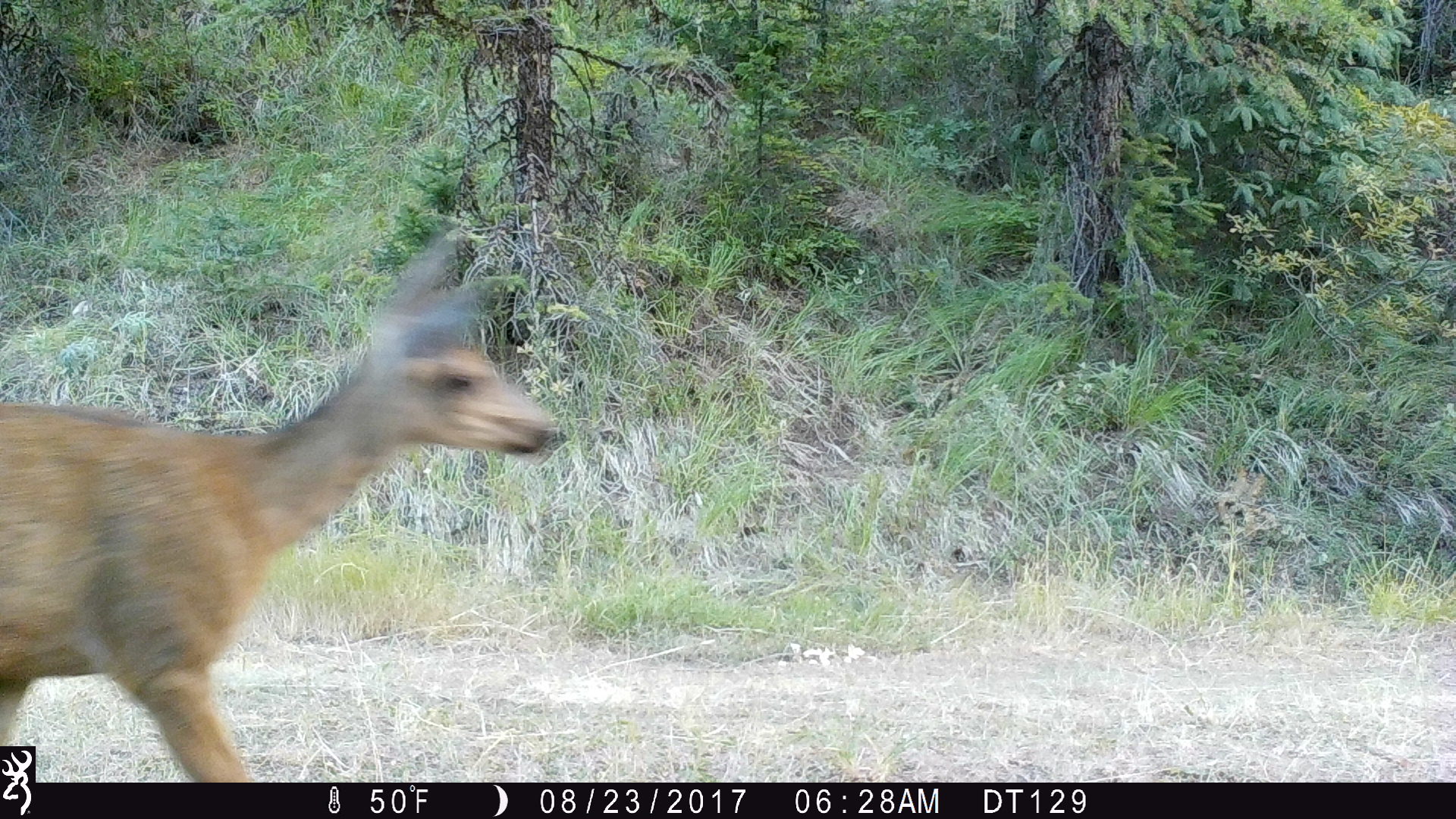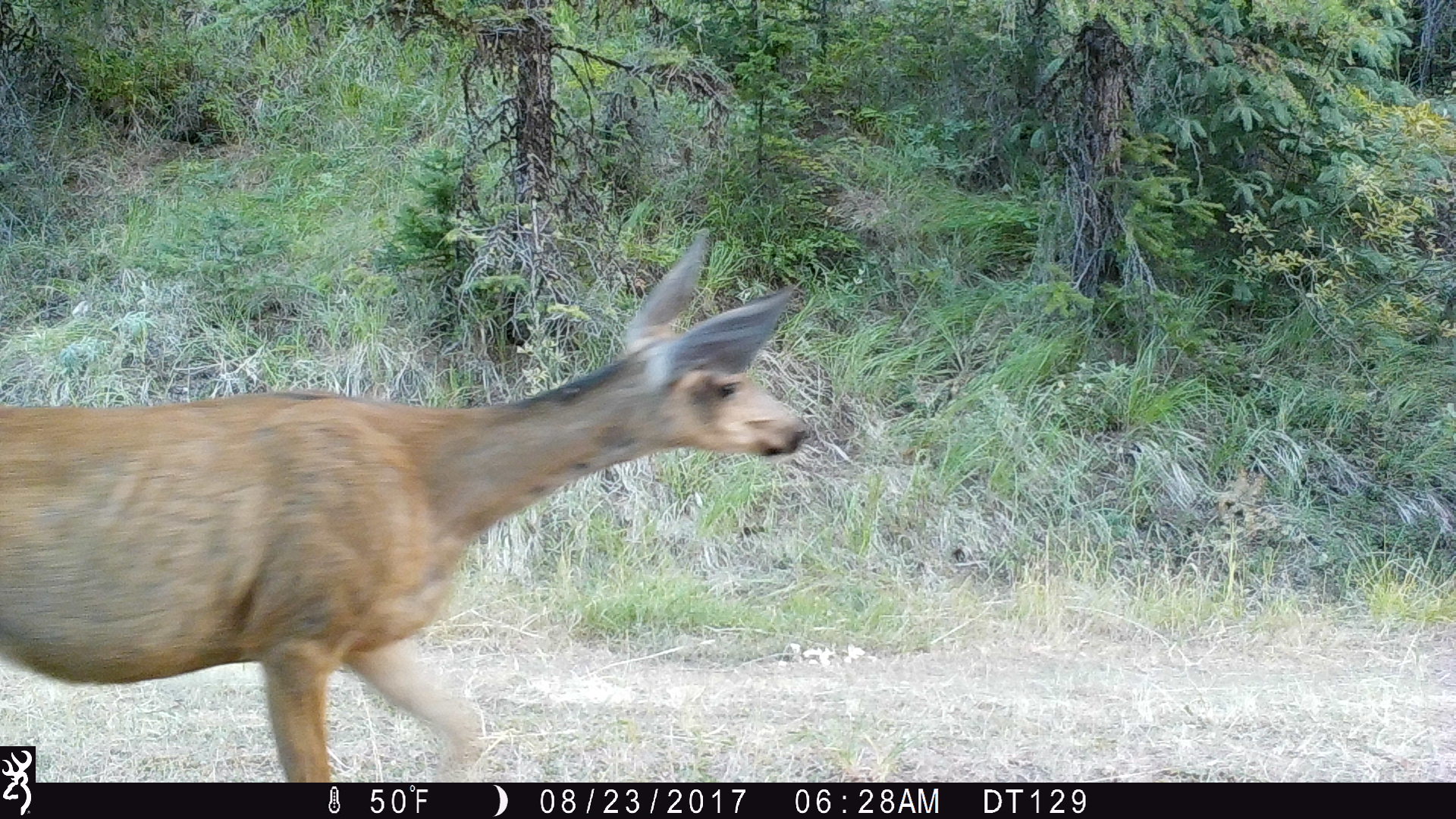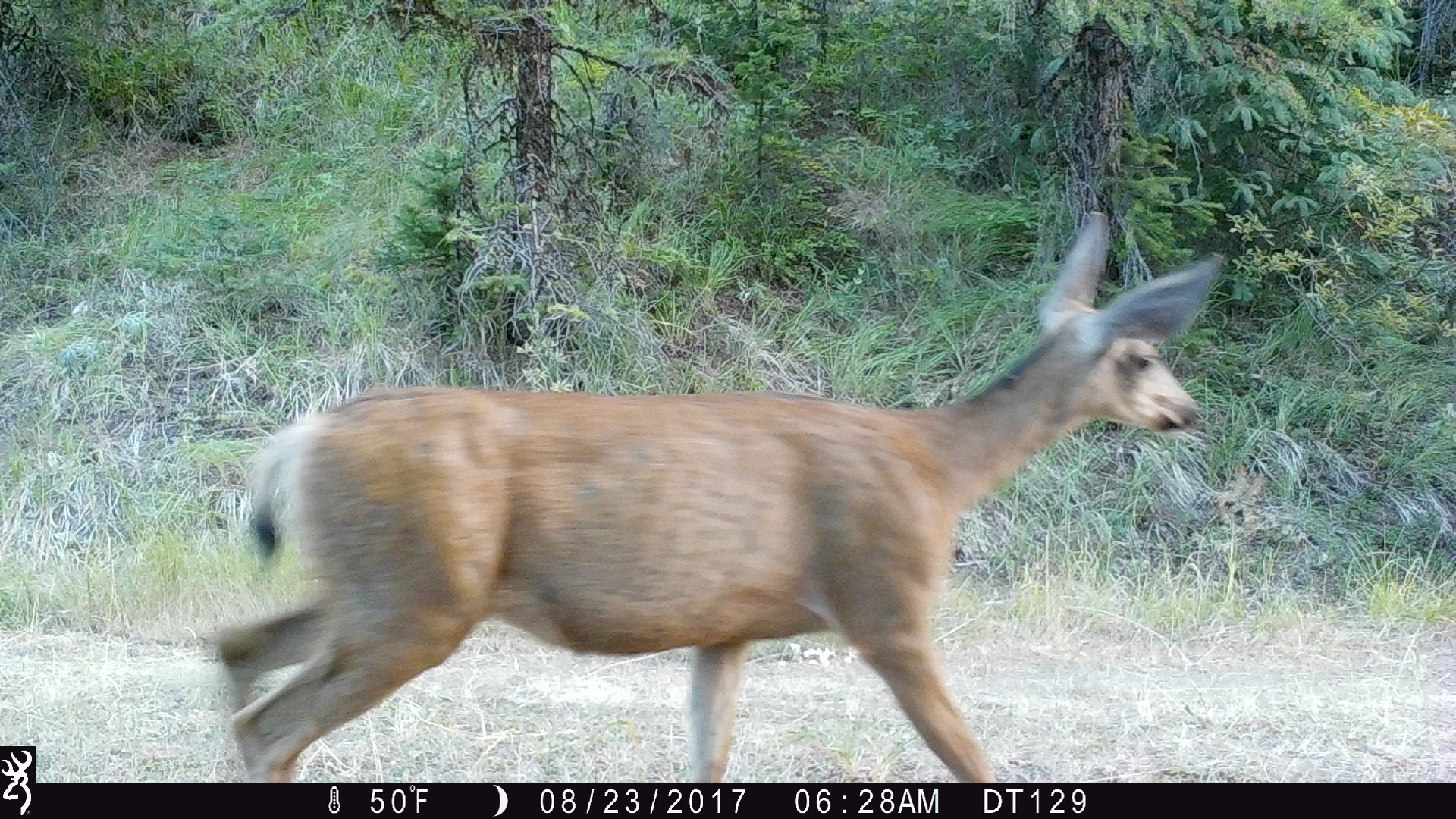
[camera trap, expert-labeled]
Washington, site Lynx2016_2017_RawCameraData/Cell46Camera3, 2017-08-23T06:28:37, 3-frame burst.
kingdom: Animalia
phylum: Chordata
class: Mammalia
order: Artiodactyla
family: Cervidae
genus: Odocoileus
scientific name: Odocoileus hemionus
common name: mule deer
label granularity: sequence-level